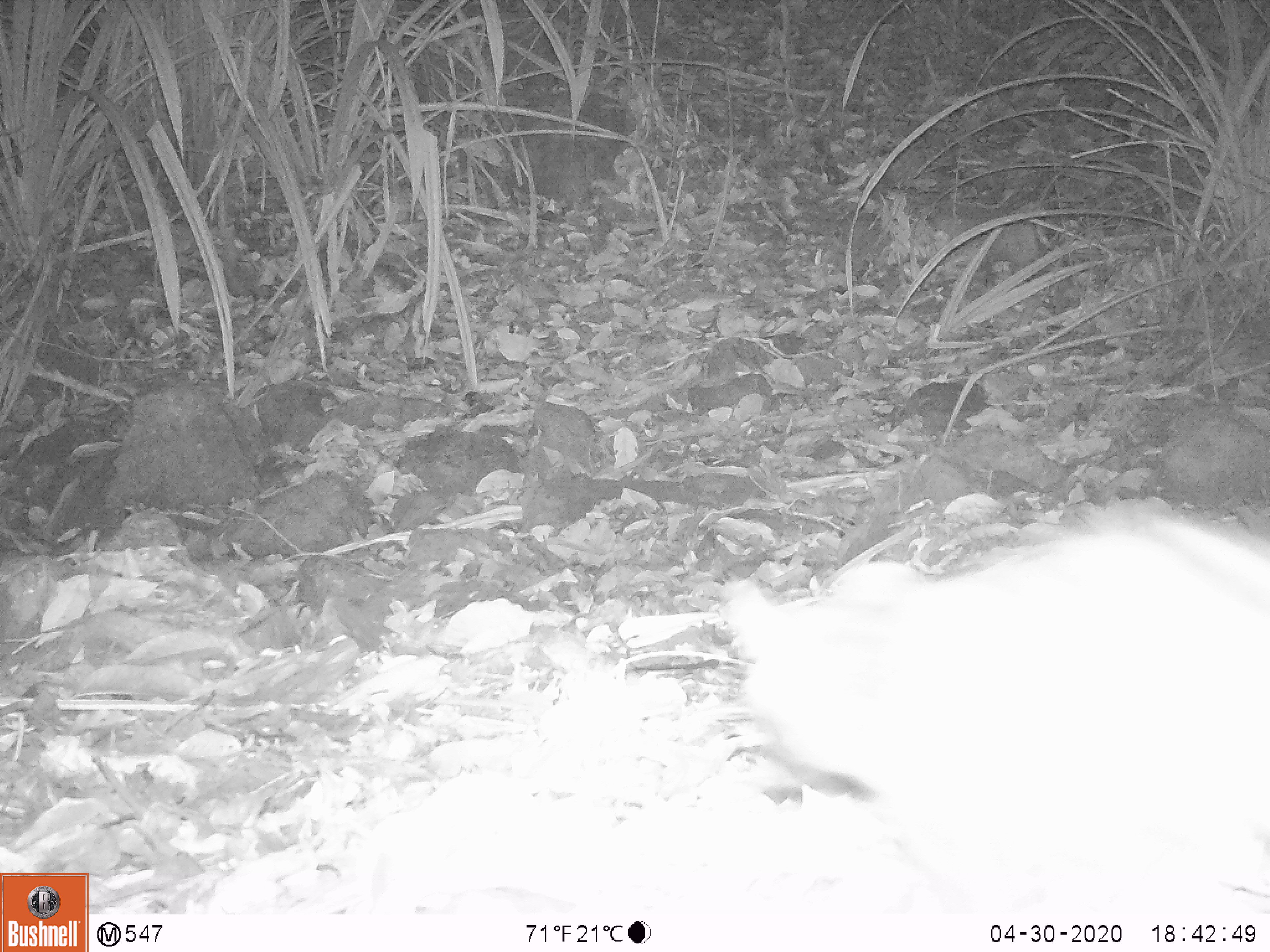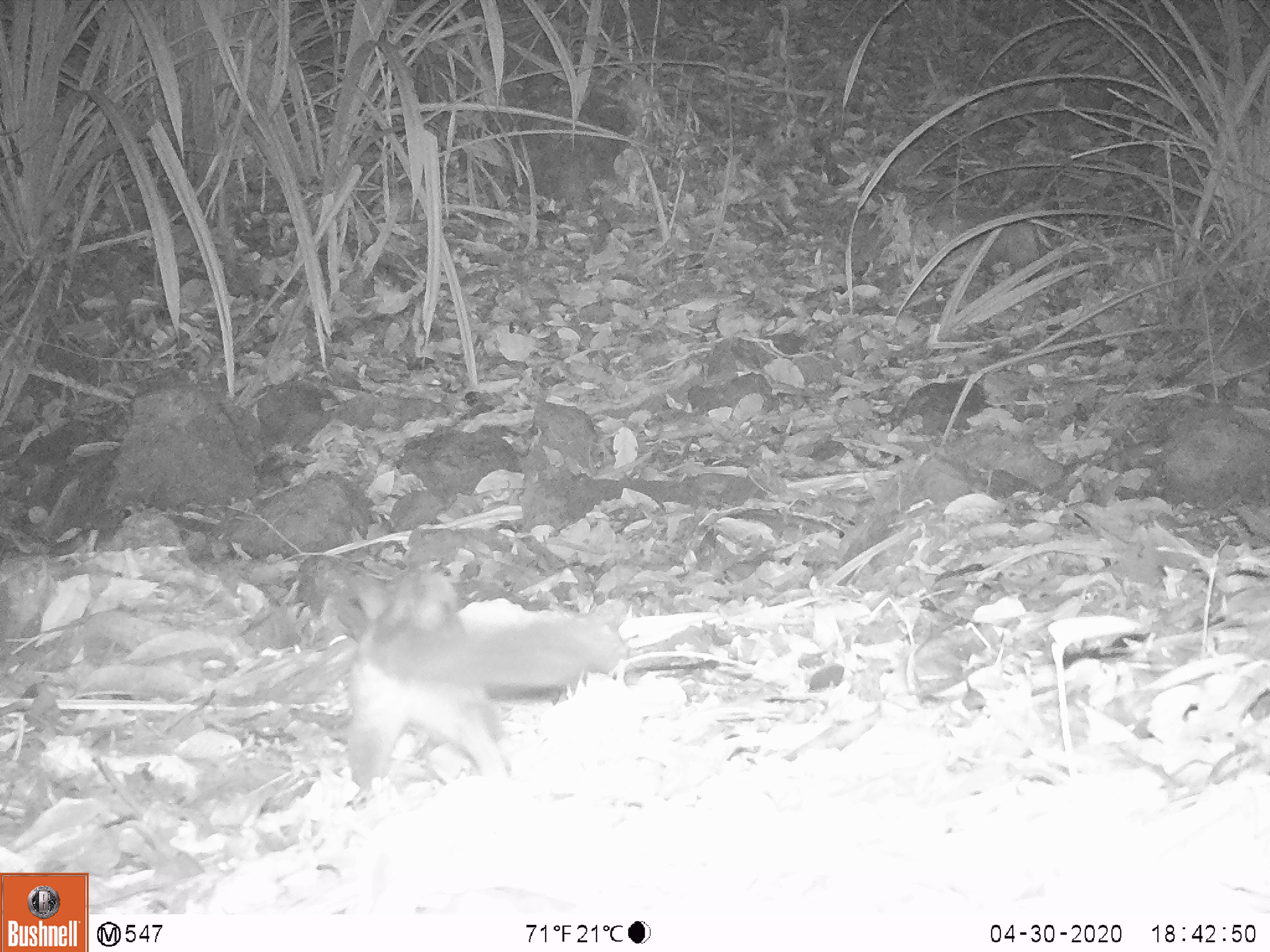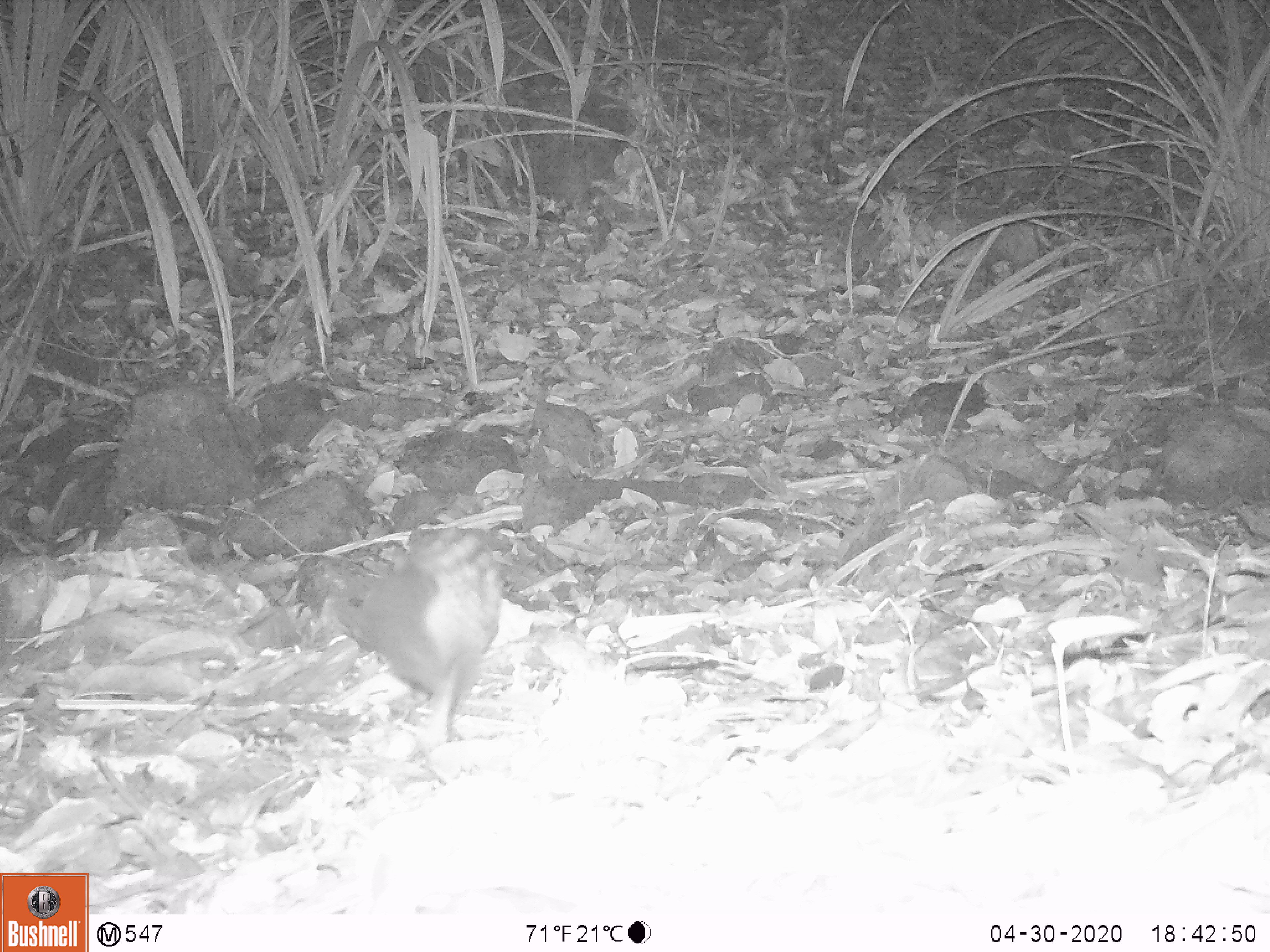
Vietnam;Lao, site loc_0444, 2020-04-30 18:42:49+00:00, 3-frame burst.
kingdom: Animalia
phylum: Chordata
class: Mammalia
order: Carnivora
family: Viverridae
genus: Paradoxurus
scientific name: Paradoxurus hermaphroditus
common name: common palm civet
Common palm civet (Paradoxurus hermaphroditus). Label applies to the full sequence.